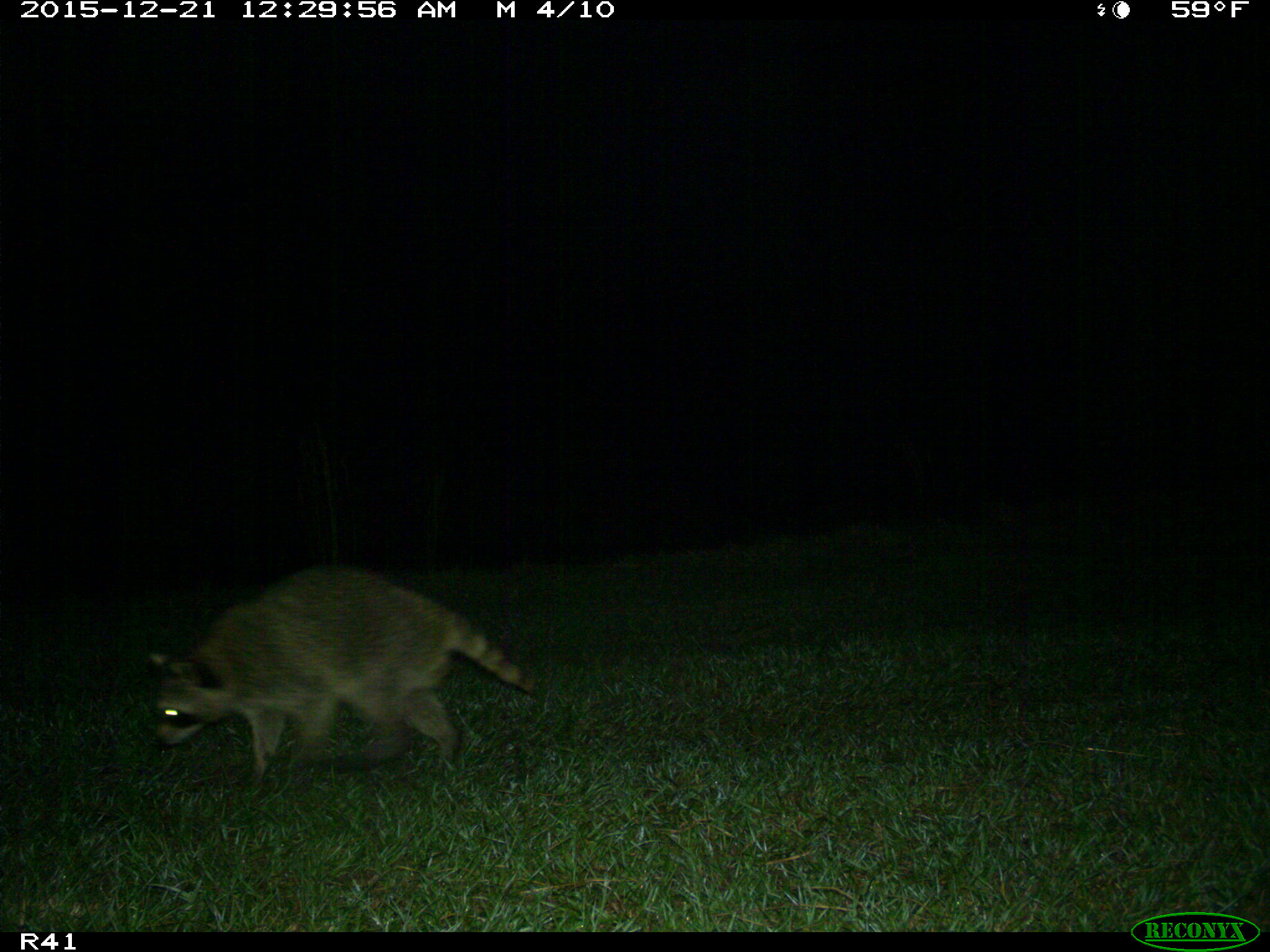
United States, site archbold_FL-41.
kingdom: Animalia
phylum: Chordata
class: Mammalia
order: Carnivora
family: Procyonidae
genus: Procyon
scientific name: Procyon lotor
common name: common raccoon